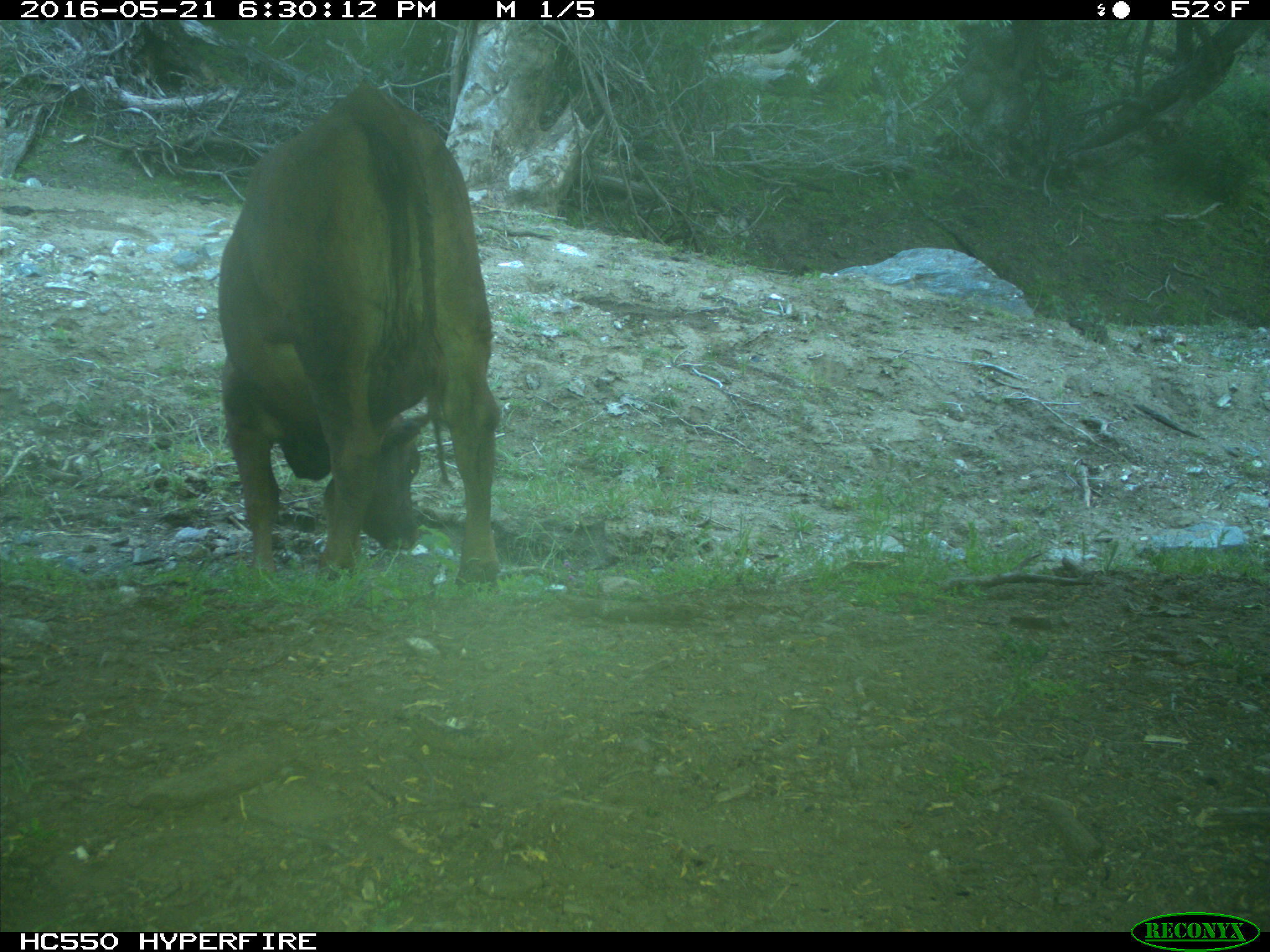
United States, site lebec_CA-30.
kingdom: Animalia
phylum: Chordata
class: Mammalia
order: Artiodactyla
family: Bovidae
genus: Bos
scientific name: Bos taurus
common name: domestic cow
Bos taurus (domestic cow).